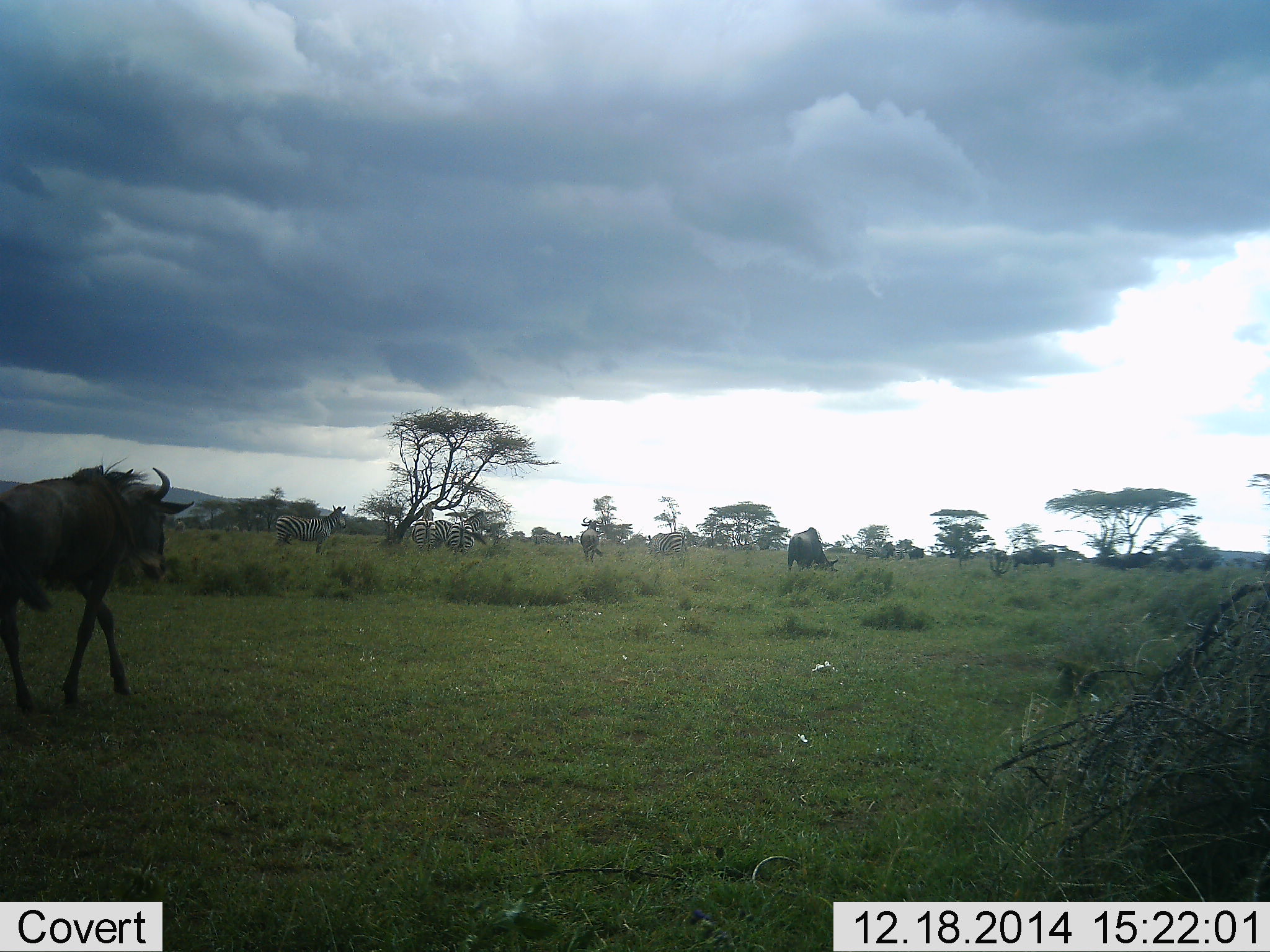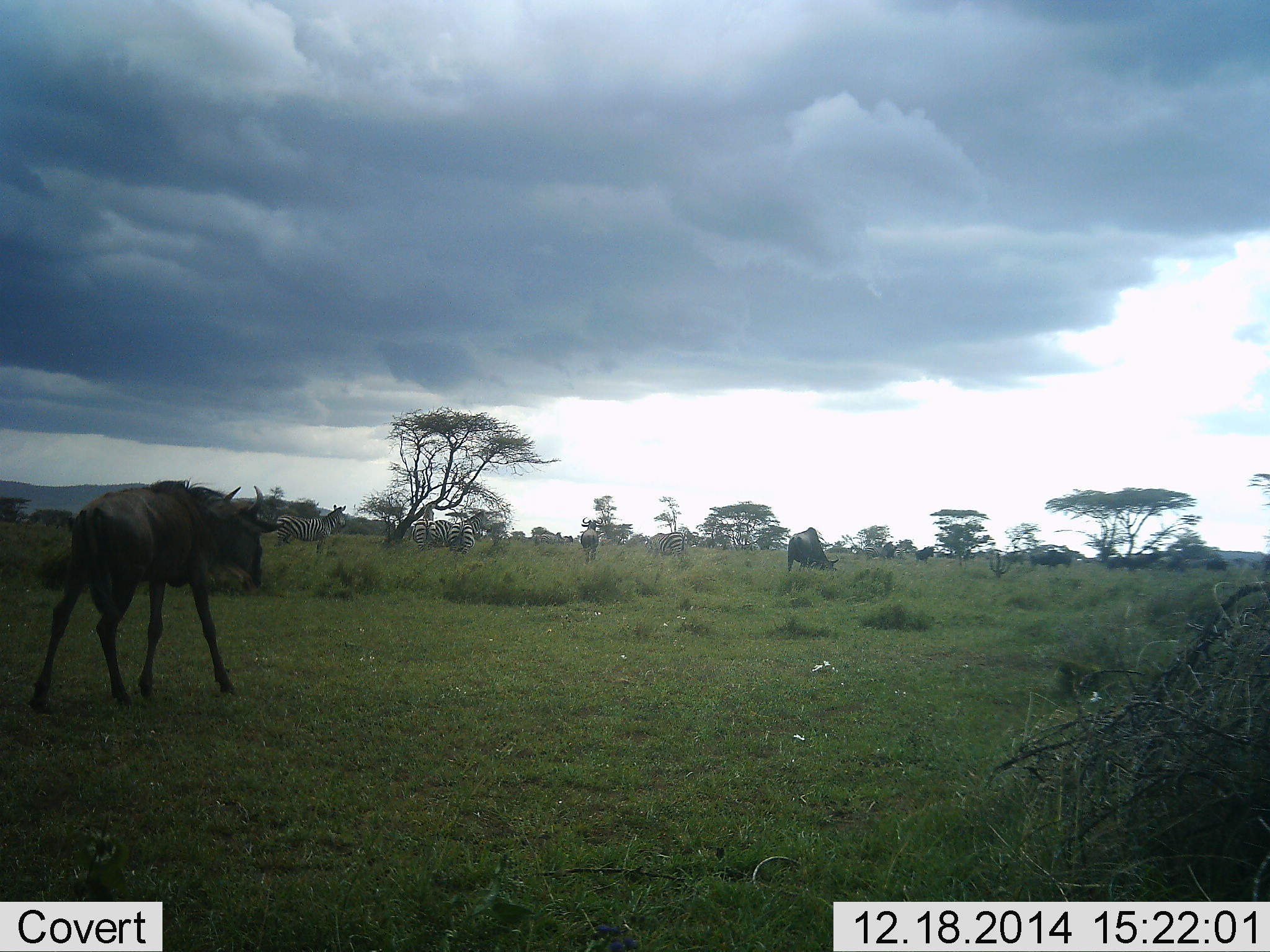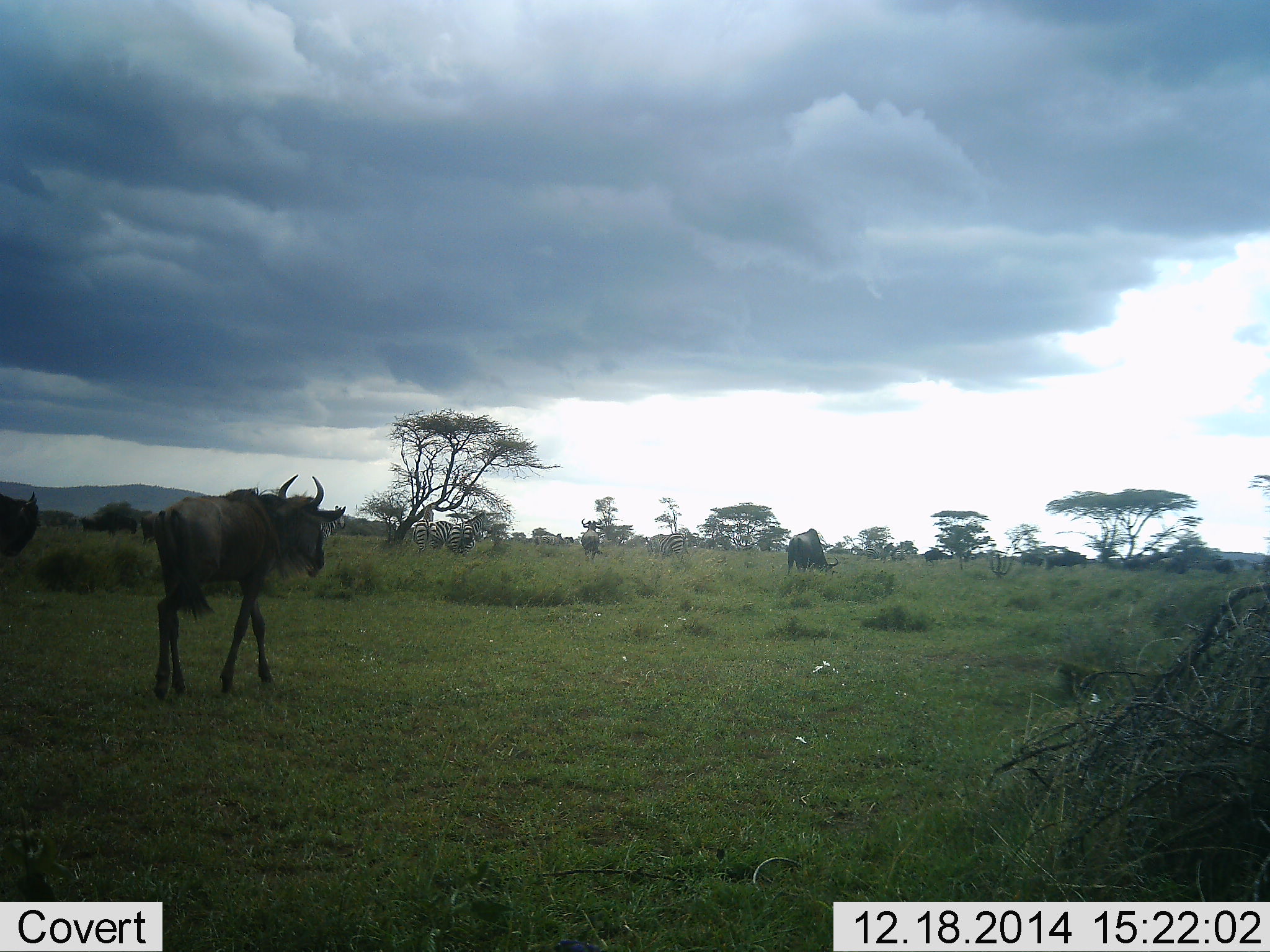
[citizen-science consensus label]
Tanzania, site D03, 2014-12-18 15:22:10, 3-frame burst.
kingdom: Animalia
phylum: Chordata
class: Mammalia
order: Artiodactyla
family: Bovidae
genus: Connochaetes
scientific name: Connochaetes taurinus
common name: blue wildebeest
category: wildebeest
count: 5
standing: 19%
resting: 0%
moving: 94%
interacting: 0%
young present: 0%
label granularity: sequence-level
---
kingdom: Animalia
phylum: Chordata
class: Mammalia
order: Perissodactyla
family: Equidae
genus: Equus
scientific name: Equus quagga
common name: plains zebra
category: zebra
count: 4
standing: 80%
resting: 0%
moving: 10%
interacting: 0%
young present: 0%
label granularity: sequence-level